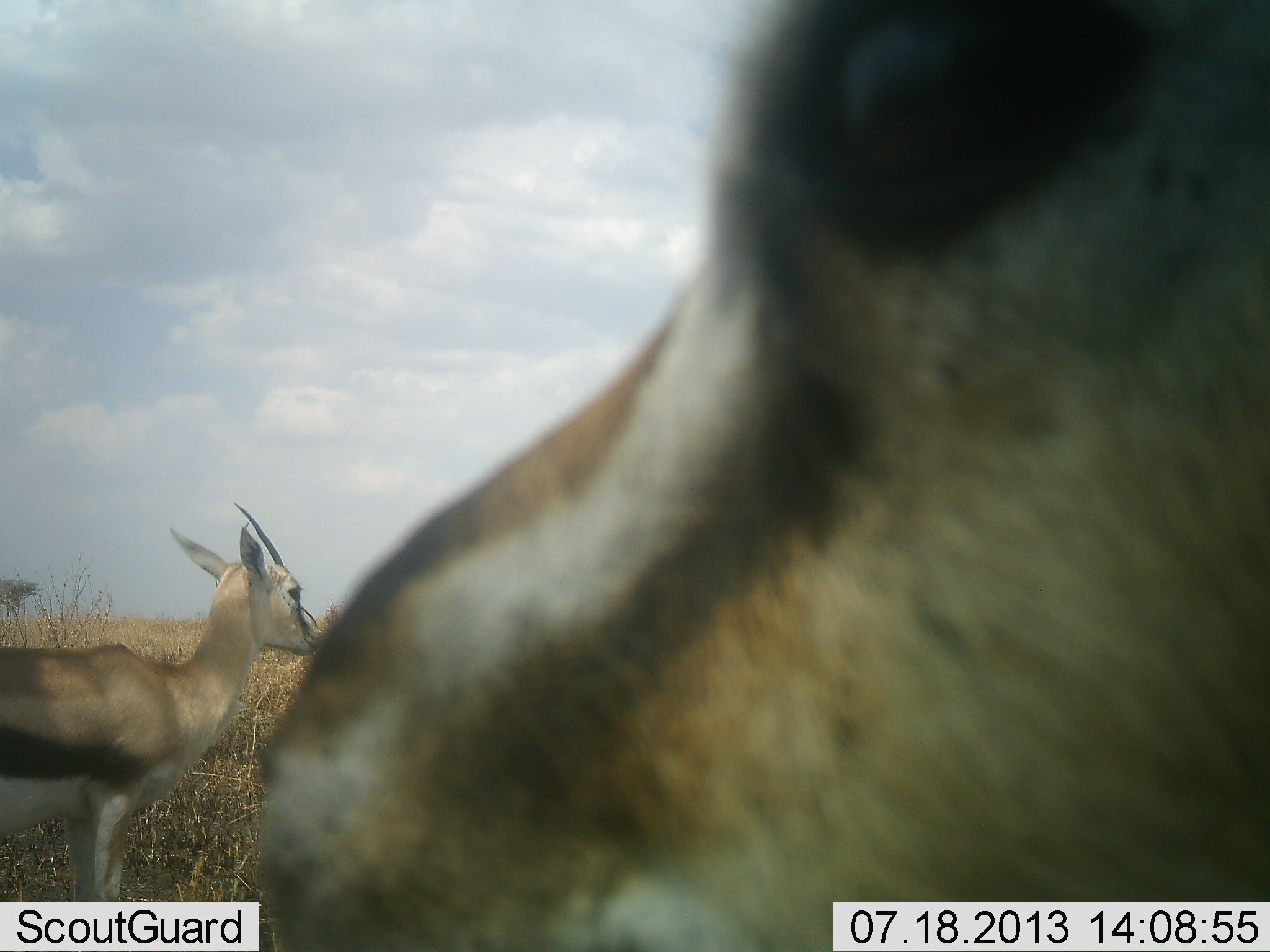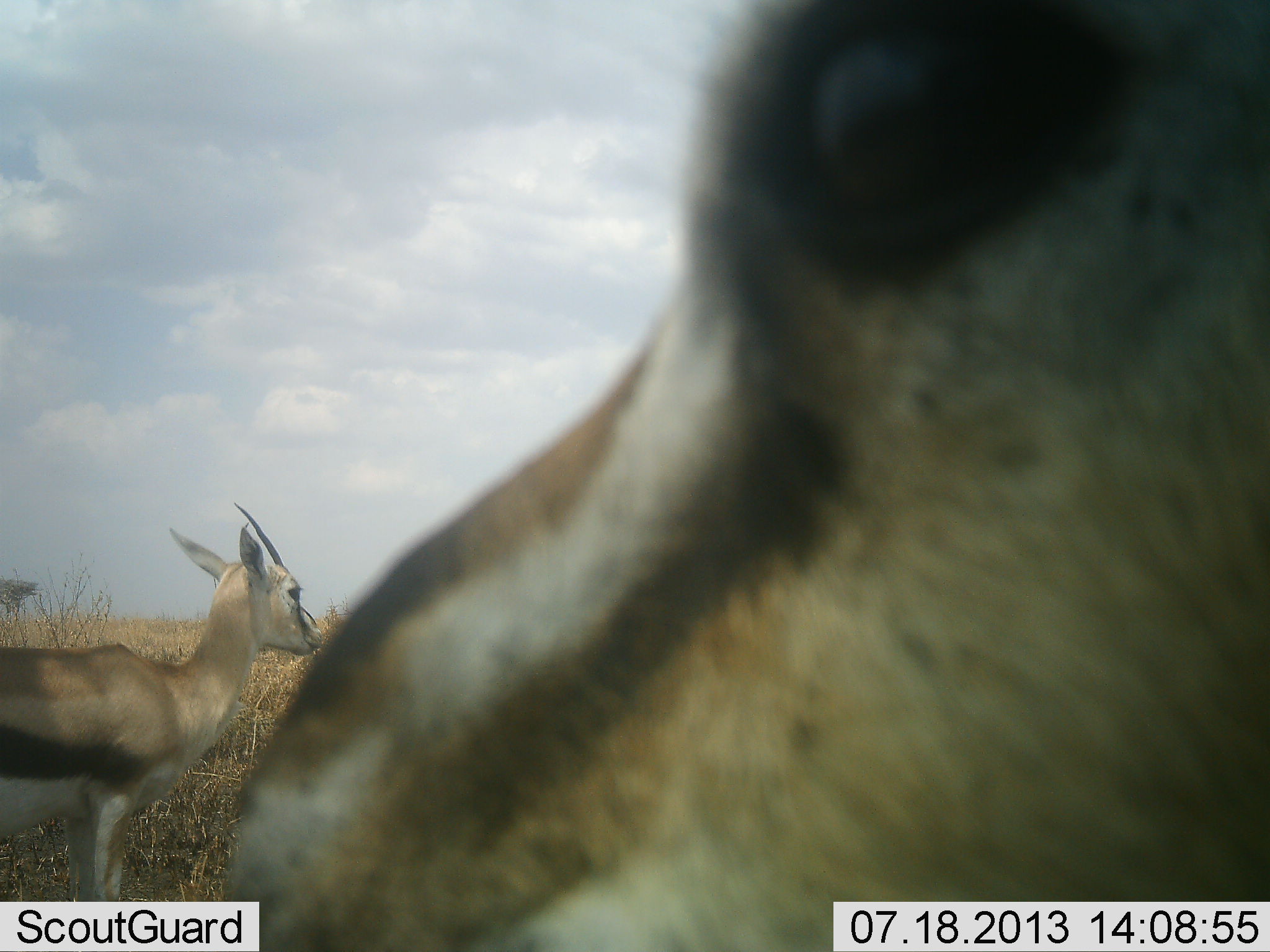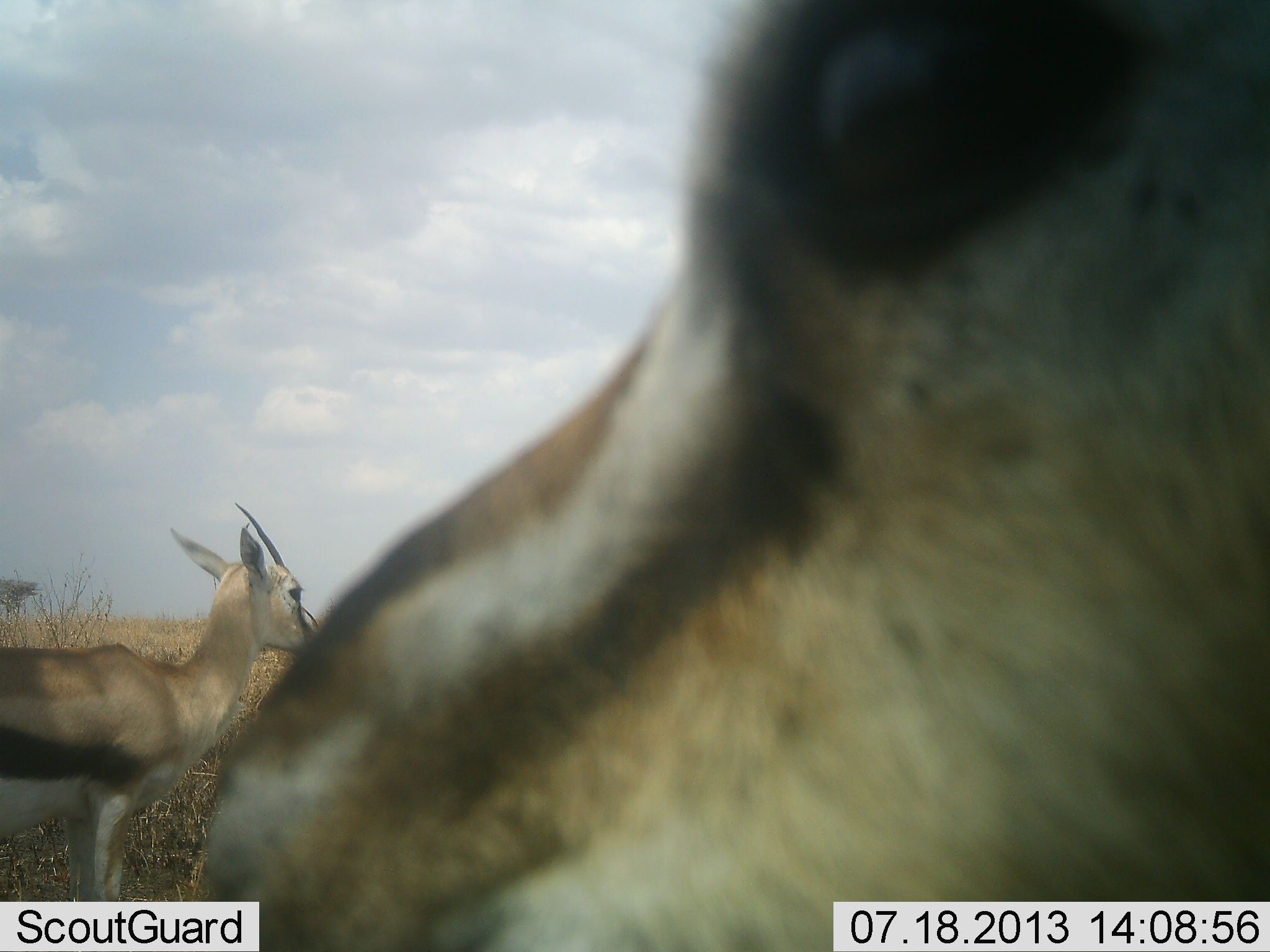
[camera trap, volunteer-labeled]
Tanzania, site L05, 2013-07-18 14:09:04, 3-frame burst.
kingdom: Animalia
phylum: Chordata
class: Mammalia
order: Artiodactyla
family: Bovidae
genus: Eudorcas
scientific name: Eudorcas thomsonii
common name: thomson's gazelle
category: gazellethomsons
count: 2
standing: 90%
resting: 0%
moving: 0%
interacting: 0%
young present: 0%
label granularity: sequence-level